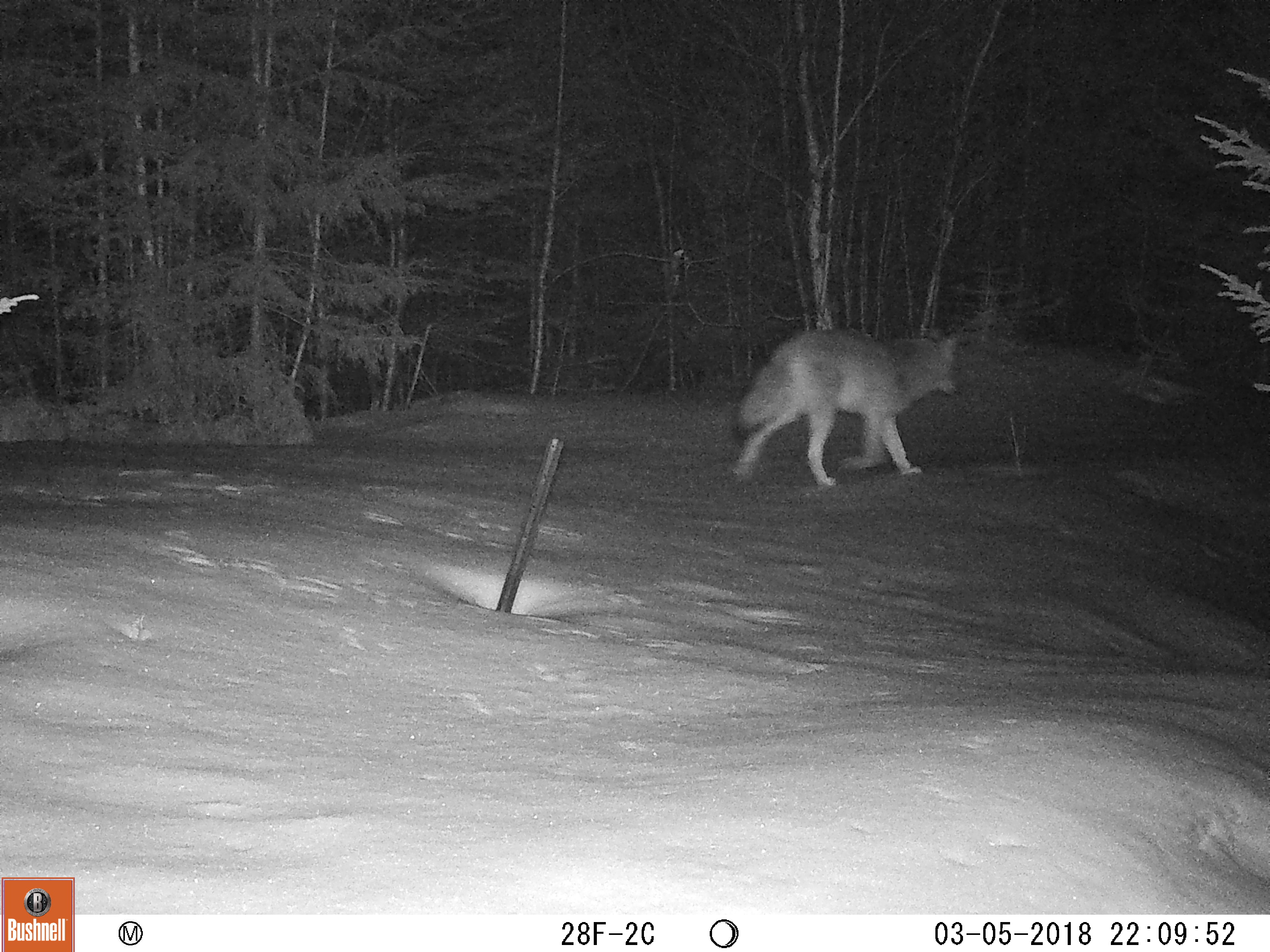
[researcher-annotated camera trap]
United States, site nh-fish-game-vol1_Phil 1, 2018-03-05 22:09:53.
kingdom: Animalia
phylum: Chordata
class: Mammalia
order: Carnivora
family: Canidae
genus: Canis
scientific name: Canis latrans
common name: coyote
Coyote (Canis latrans).